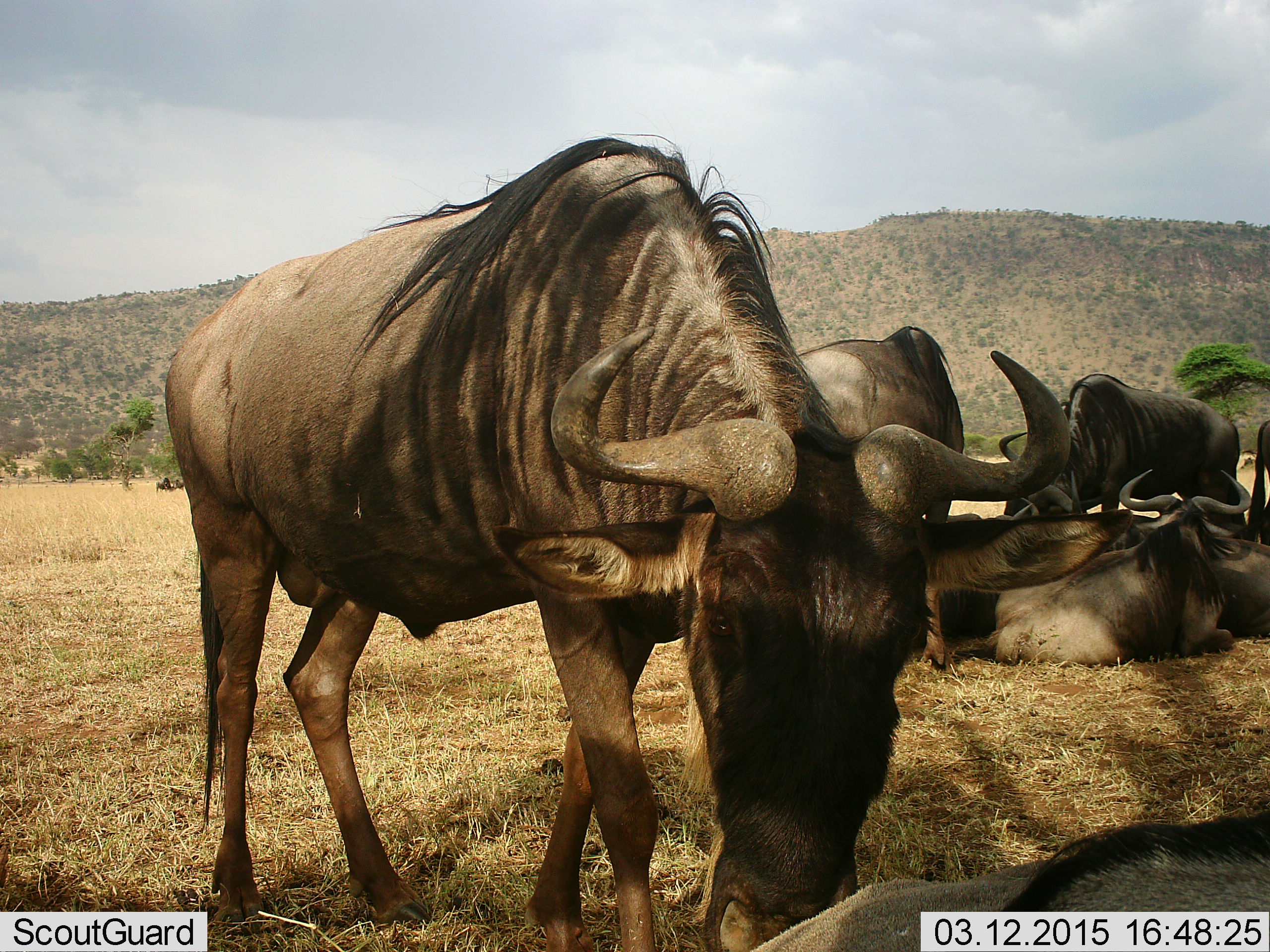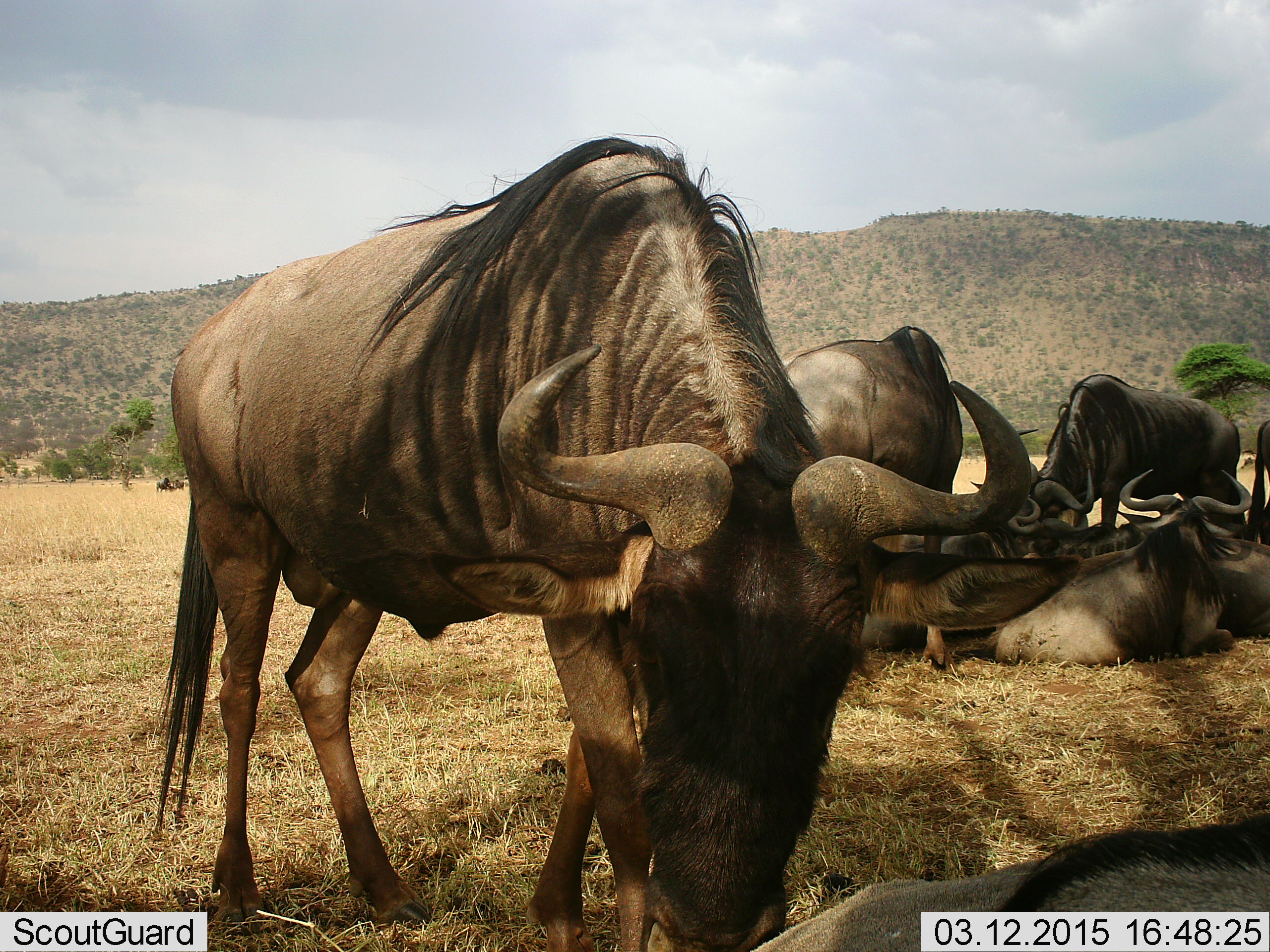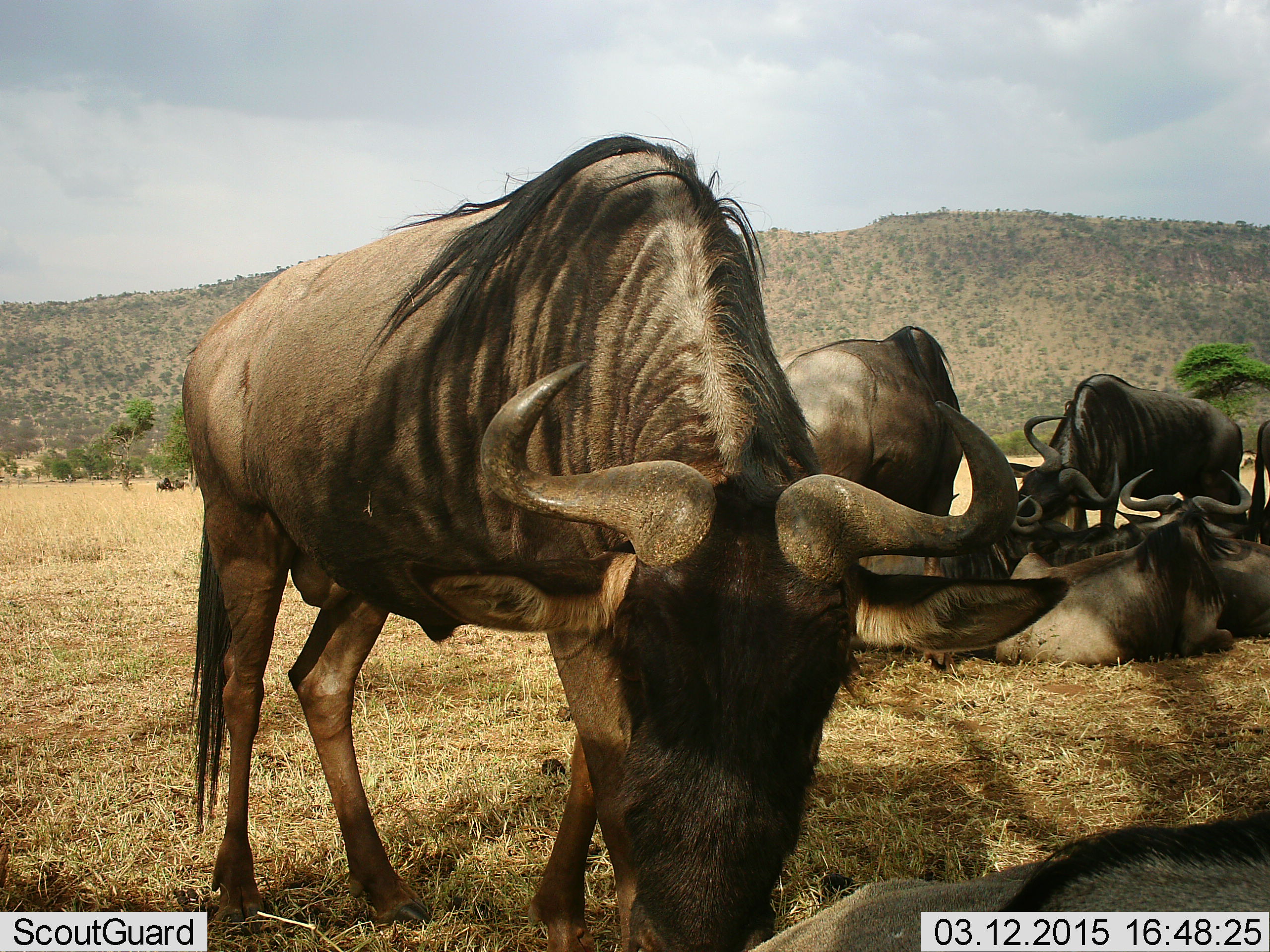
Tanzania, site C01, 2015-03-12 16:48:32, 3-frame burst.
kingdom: Animalia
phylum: Chordata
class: Mammalia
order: Artiodactyla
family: Bovidae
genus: Connochaetes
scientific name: Connochaetes taurinus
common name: blue wildebeest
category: wildebeest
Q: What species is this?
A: Wildebeest (blue wildebeest) (Connochaetes taurinus).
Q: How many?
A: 7.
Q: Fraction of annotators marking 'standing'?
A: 70%.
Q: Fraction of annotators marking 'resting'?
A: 100%.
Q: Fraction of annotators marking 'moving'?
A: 20%.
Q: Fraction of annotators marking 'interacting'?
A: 10%.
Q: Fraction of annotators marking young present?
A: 0%.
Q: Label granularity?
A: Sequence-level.